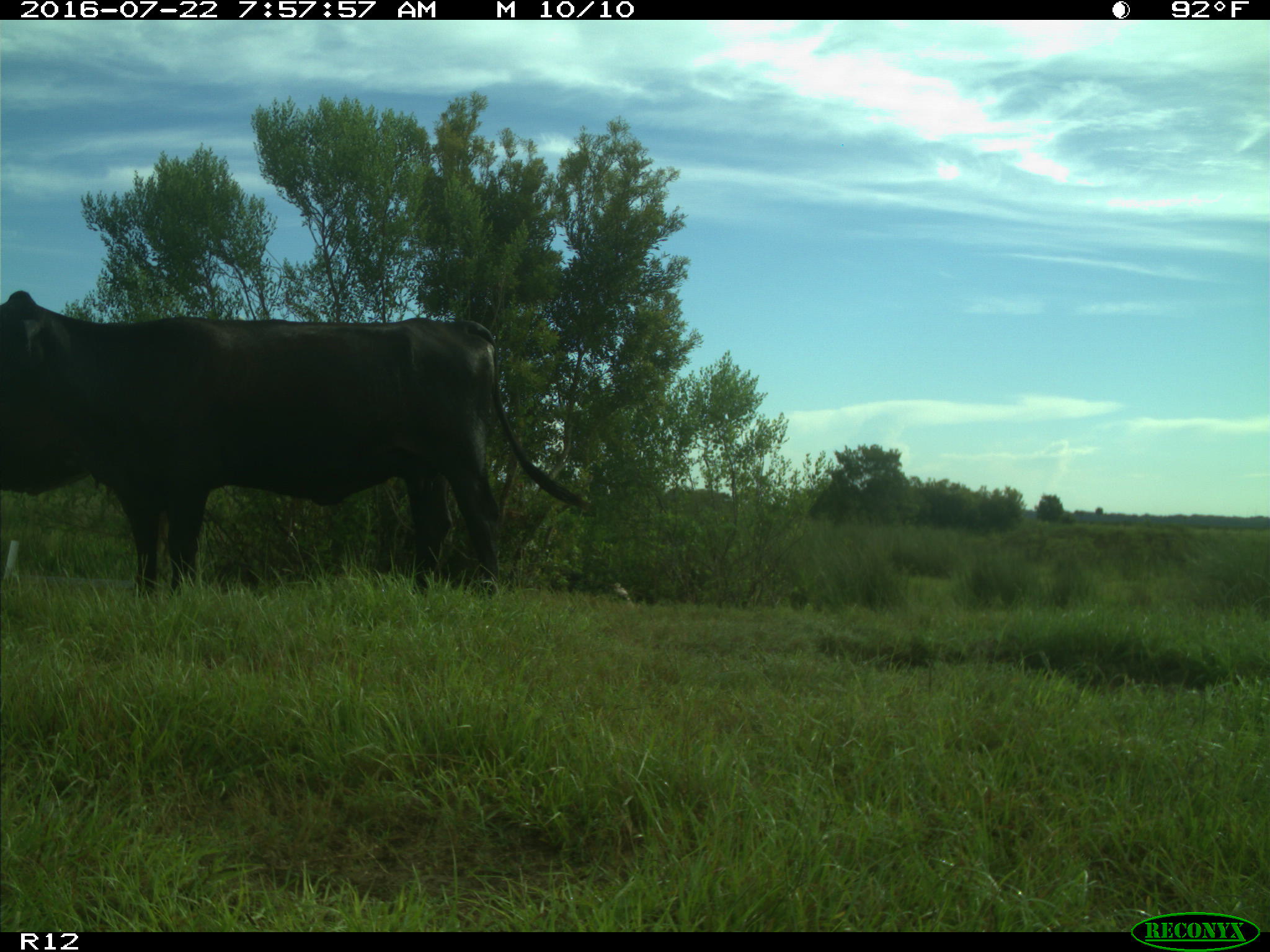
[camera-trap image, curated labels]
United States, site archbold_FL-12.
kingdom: Animalia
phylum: Chordata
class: Mammalia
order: Artiodactyla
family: Bovidae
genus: Bos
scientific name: Bos taurus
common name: domestic cow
Bos taurus (domestic cow).